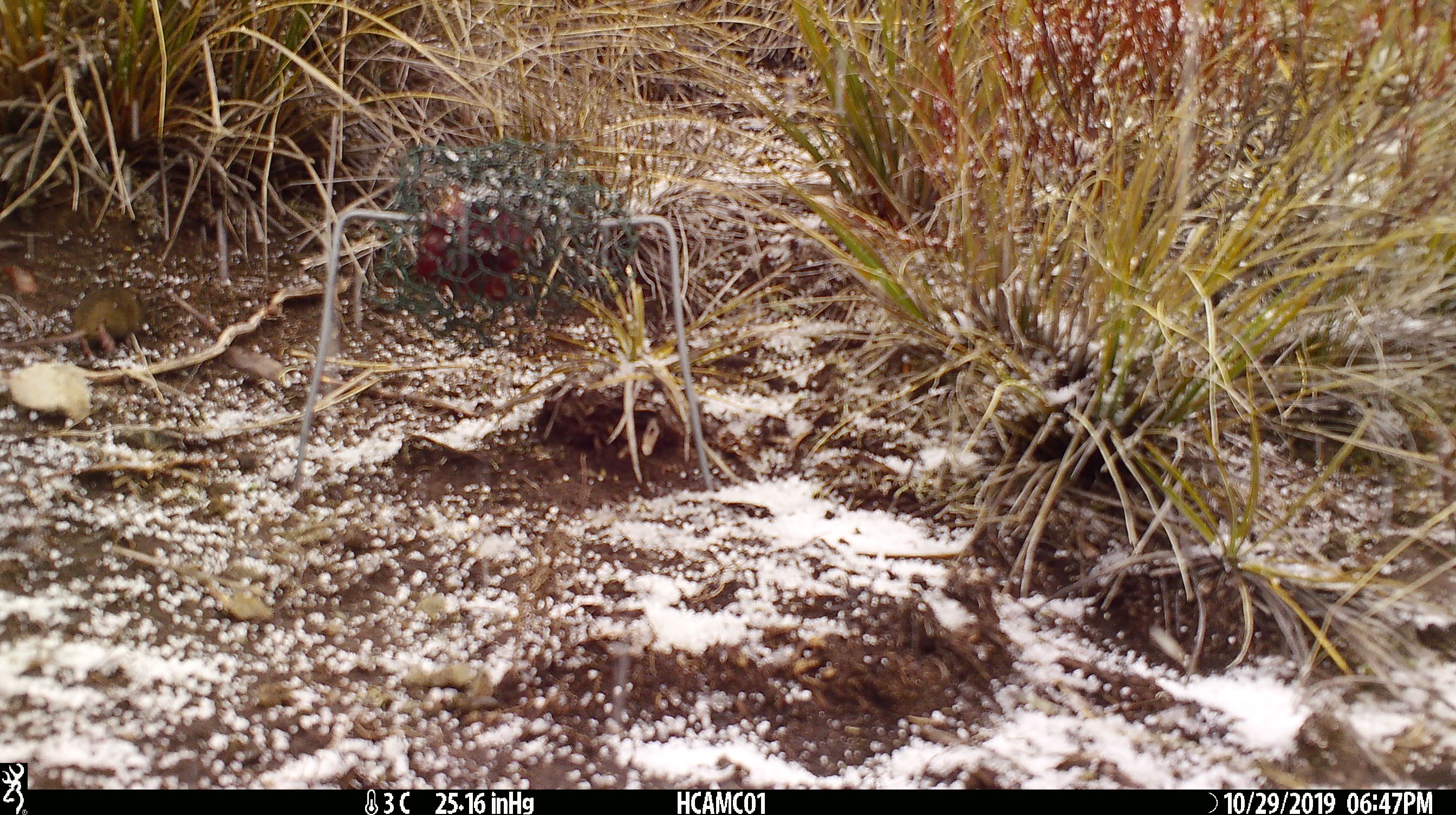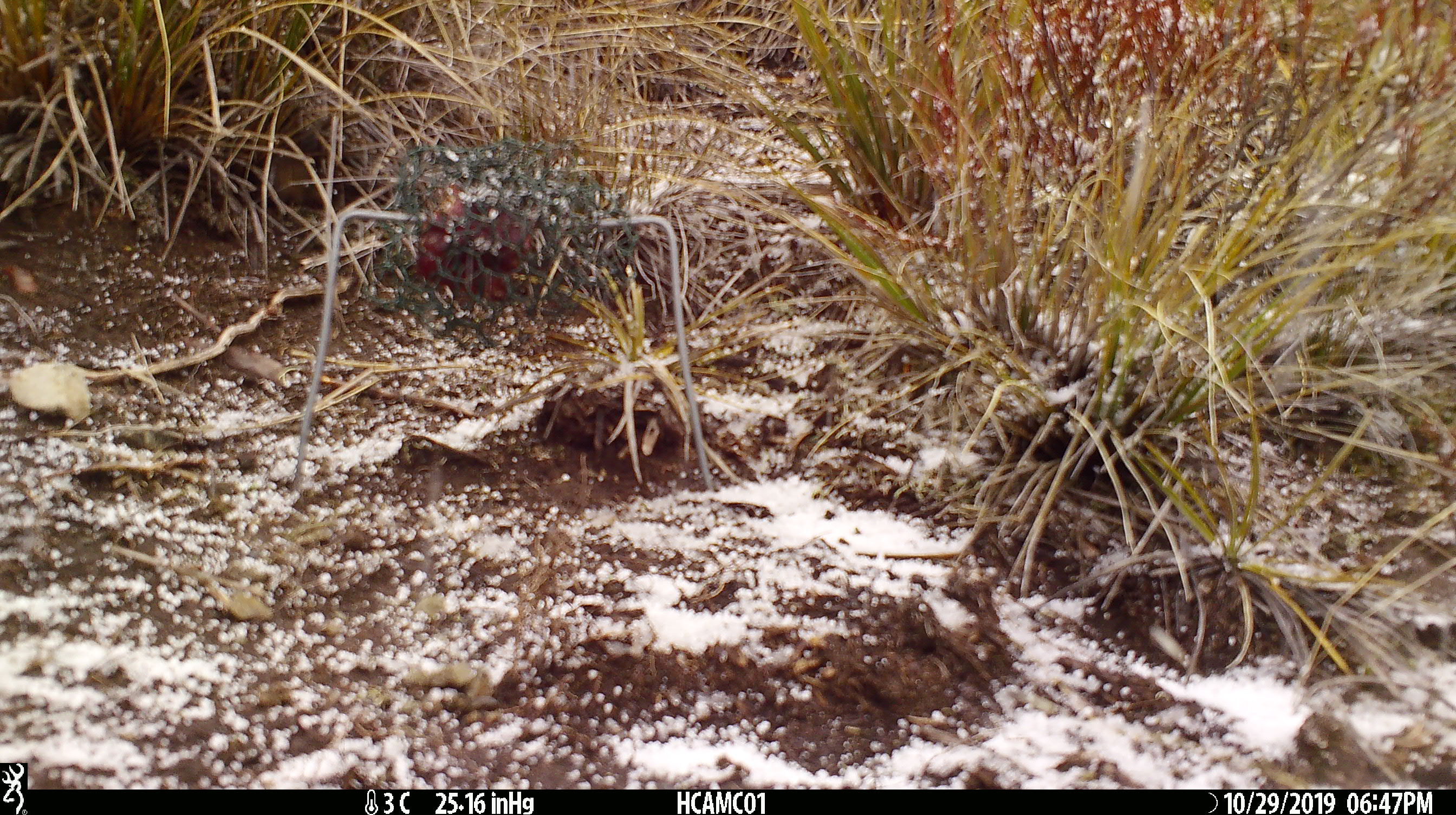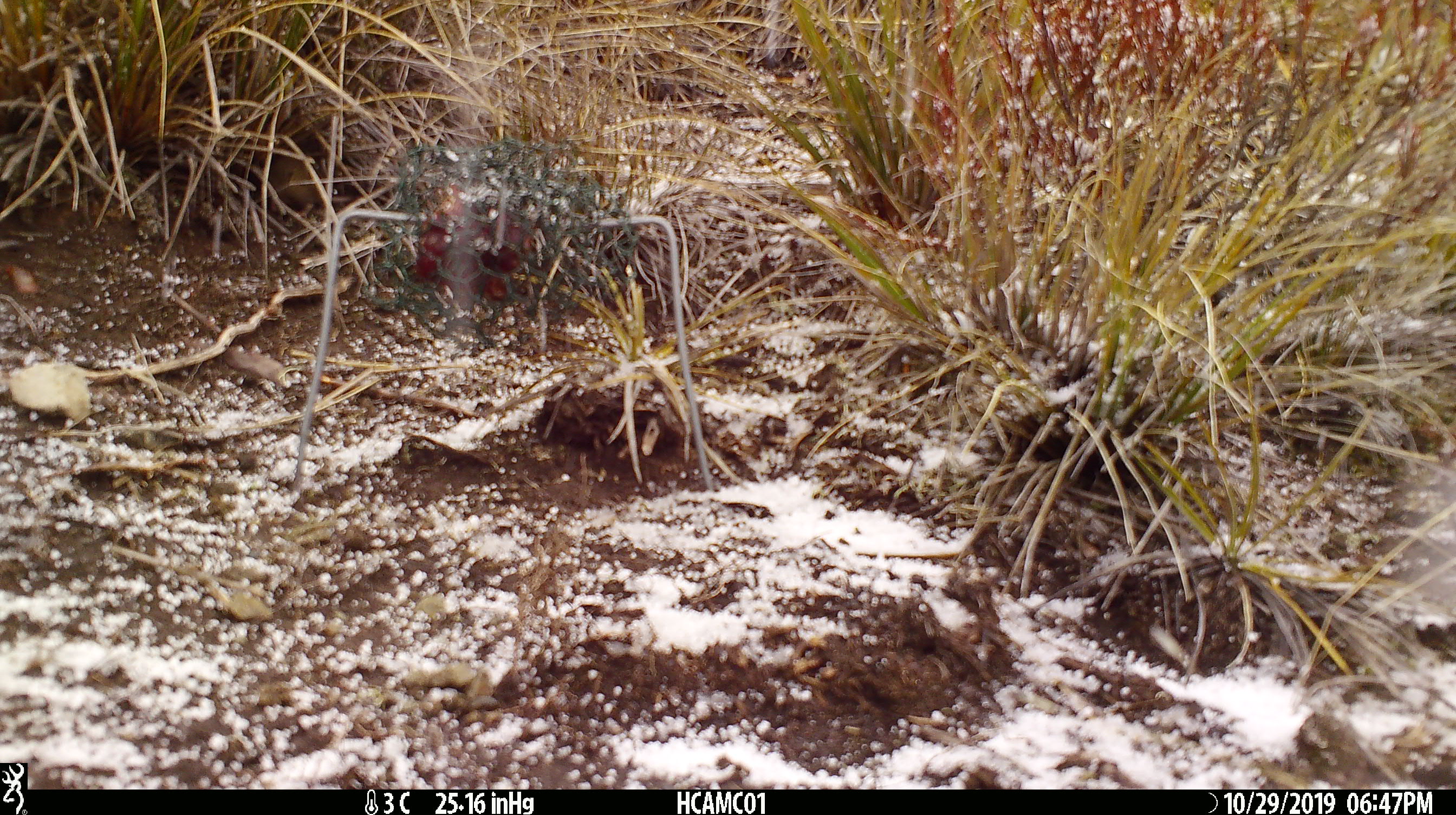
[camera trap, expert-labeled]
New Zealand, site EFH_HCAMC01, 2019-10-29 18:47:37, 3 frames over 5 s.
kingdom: Animalia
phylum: Chordata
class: Mammalia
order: Rodentia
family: Muridae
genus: Mus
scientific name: Mus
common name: mouse